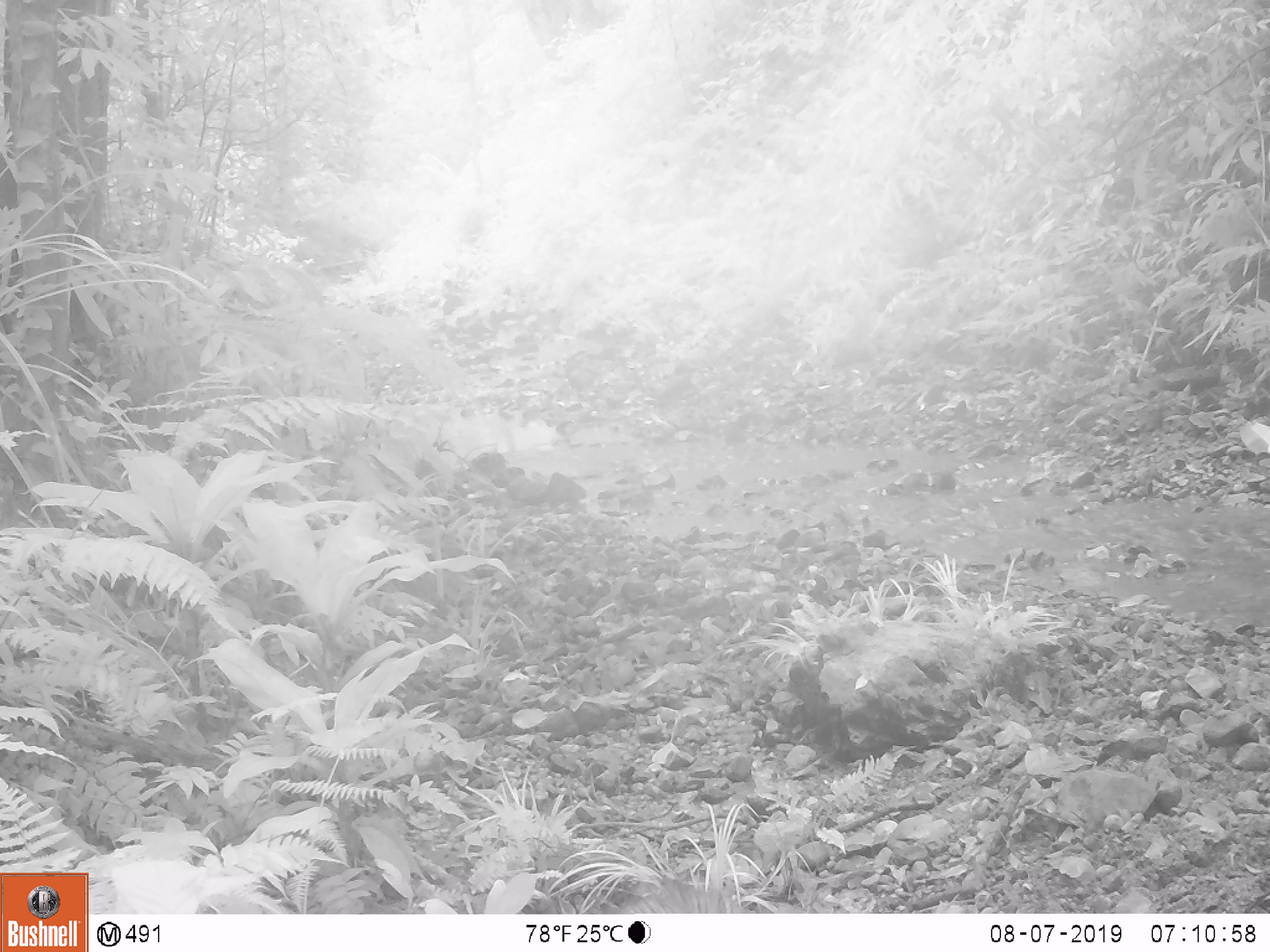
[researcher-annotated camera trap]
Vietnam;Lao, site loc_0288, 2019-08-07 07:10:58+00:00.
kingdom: Animalia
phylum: Chordata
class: Mammalia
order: Artiodactyla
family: Suidae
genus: Sus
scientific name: Sus scrofa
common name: eurasian wild pig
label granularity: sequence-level